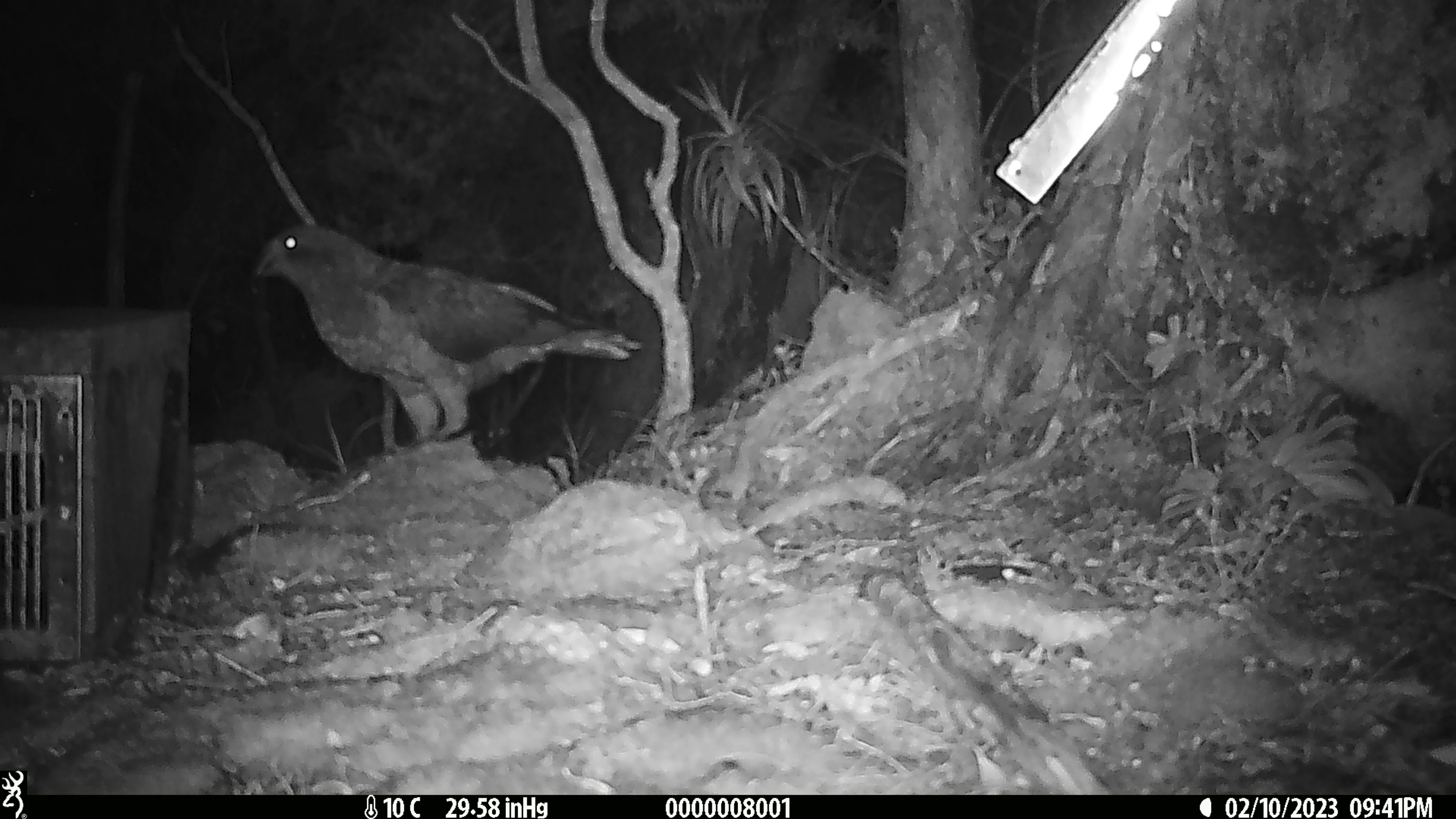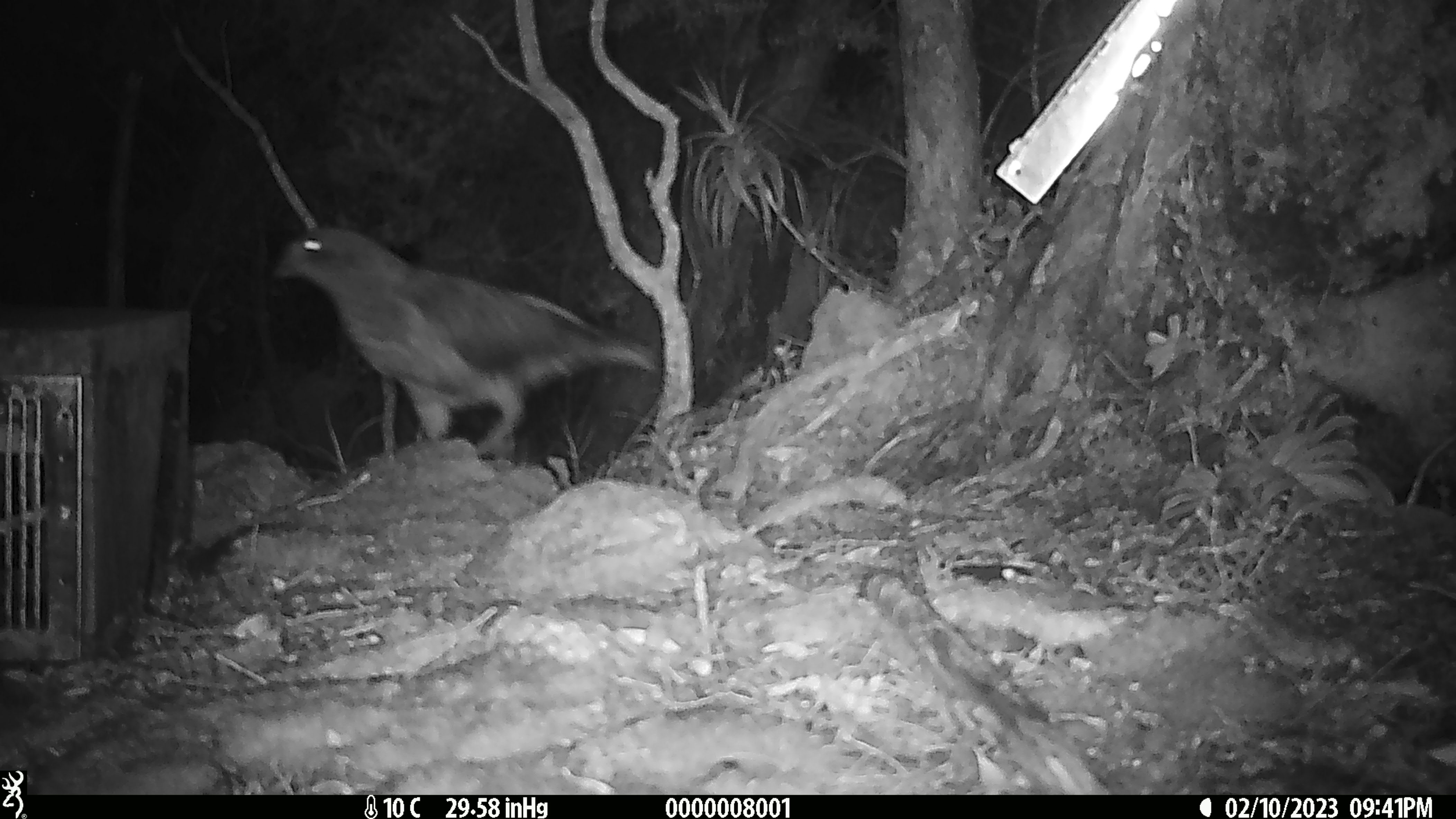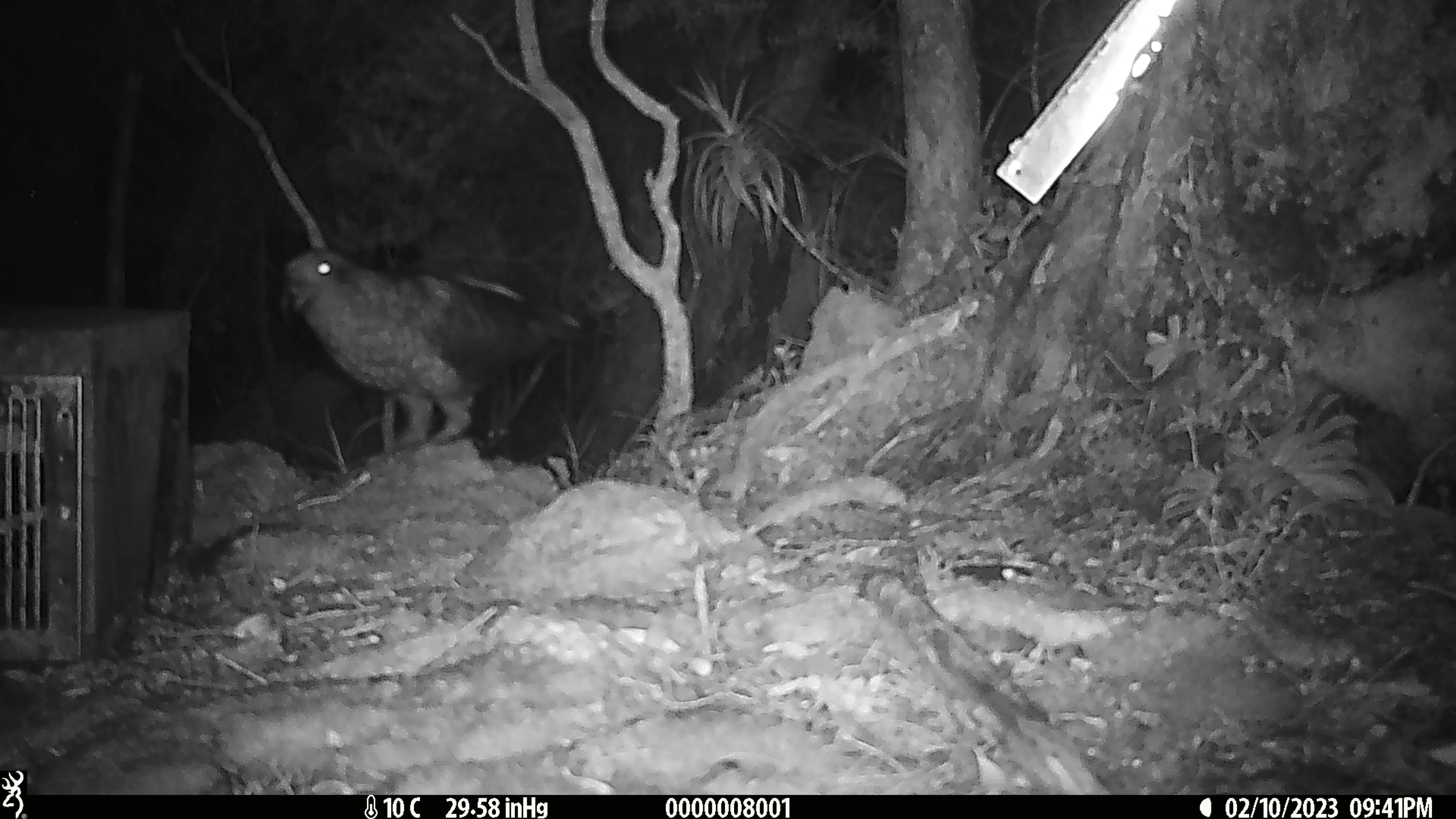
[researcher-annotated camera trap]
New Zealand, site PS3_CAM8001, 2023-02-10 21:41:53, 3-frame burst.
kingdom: Animalia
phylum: Chordata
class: Aves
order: Psittaciformes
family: Strigopidae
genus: Nestor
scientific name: Nestor notabilis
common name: kea